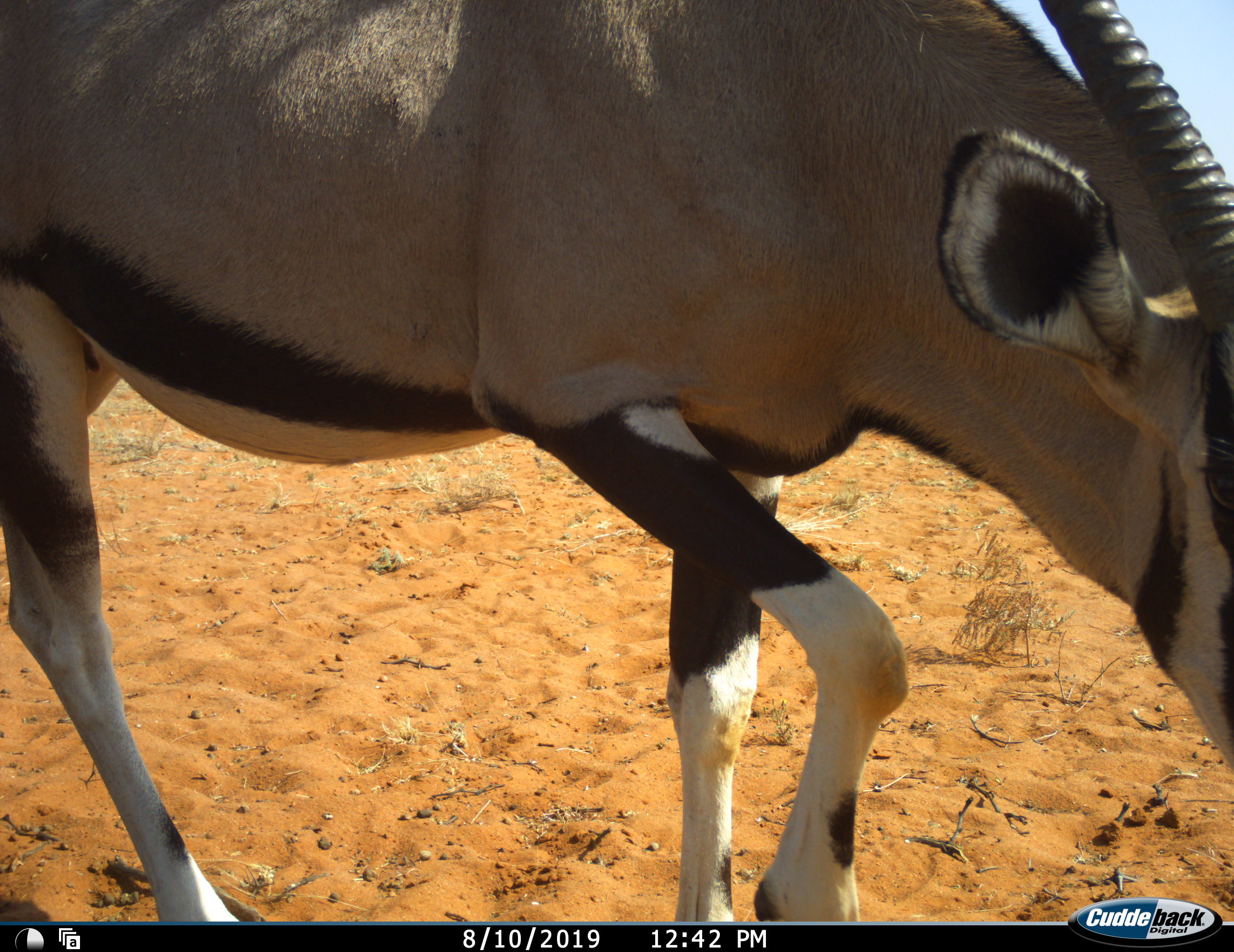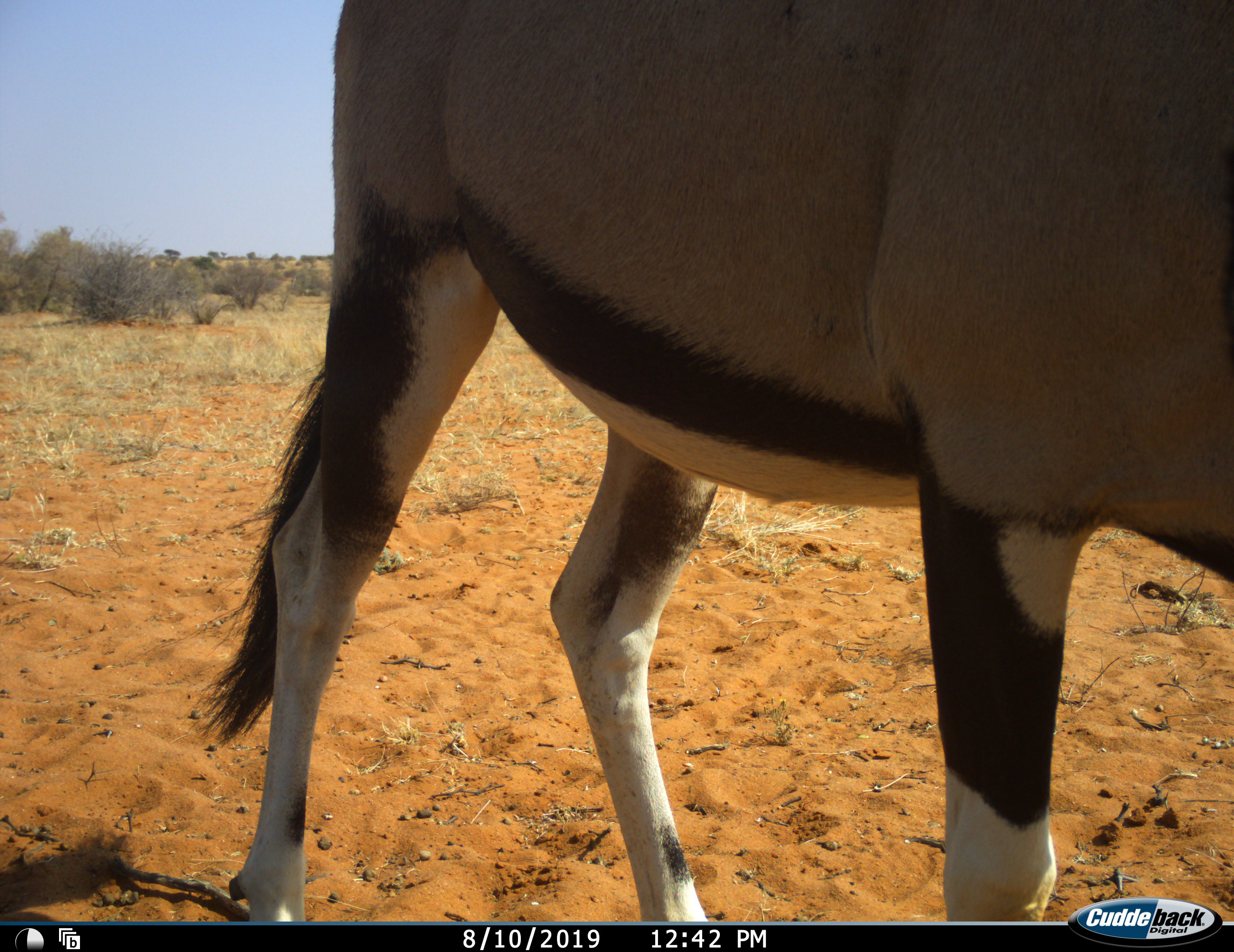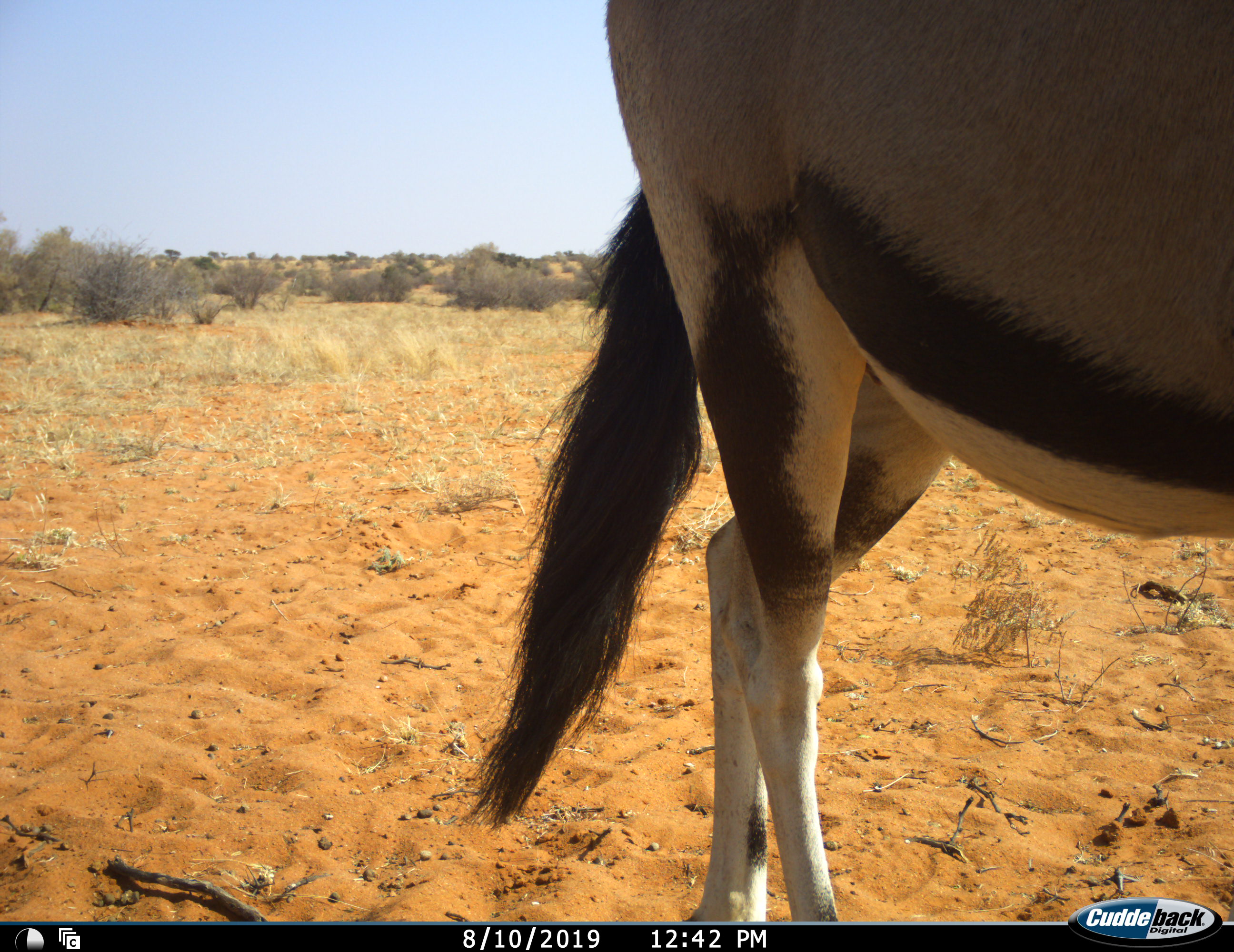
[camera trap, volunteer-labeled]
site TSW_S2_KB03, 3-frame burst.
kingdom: Animalia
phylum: Chordata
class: Mammalia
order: Artiodactyla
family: Bovidae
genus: Oryx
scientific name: Oryx gazella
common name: gemsbok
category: oryx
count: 1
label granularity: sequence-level